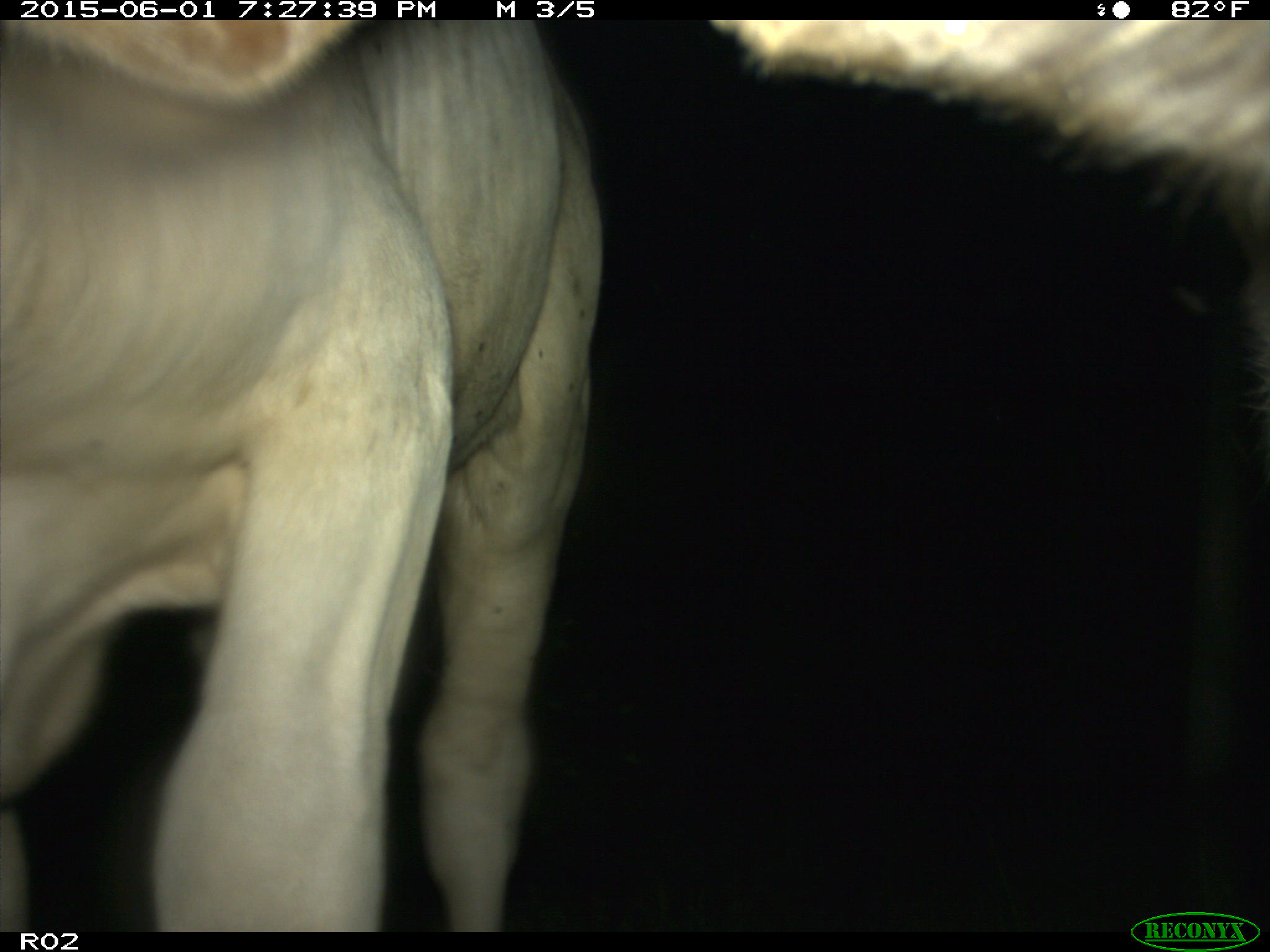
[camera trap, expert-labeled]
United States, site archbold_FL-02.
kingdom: Animalia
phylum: Chordata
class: Mammalia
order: Artiodactyla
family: Bovidae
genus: Bos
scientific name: Bos taurus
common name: domestic cow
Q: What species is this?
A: Bos taurus (domestic cow).